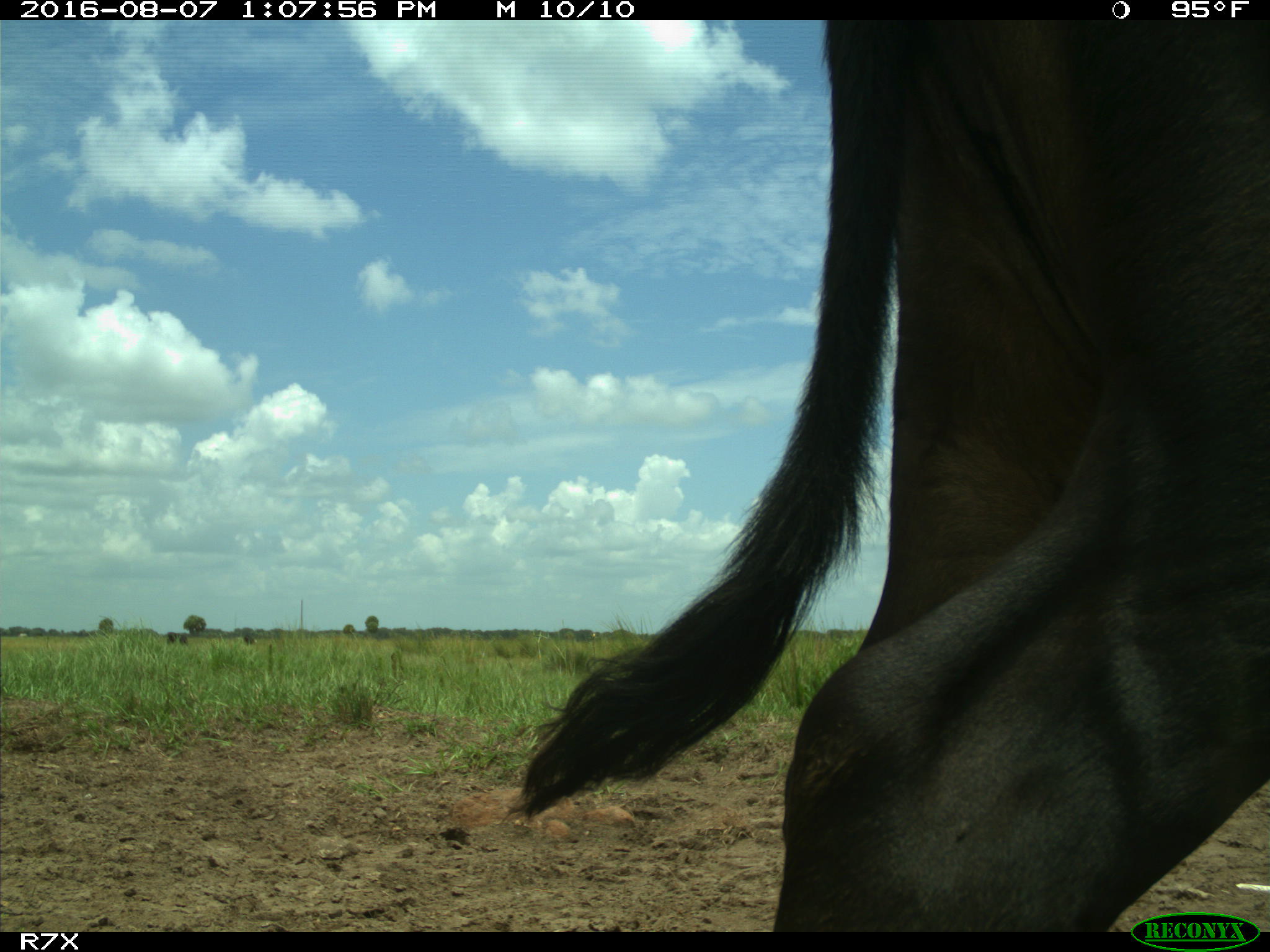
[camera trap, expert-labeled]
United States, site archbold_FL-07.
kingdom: Animalia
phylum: Chordata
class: Mammalia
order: Artiodactyla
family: Bovidae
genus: Bos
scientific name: Bos taurus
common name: domestic cow